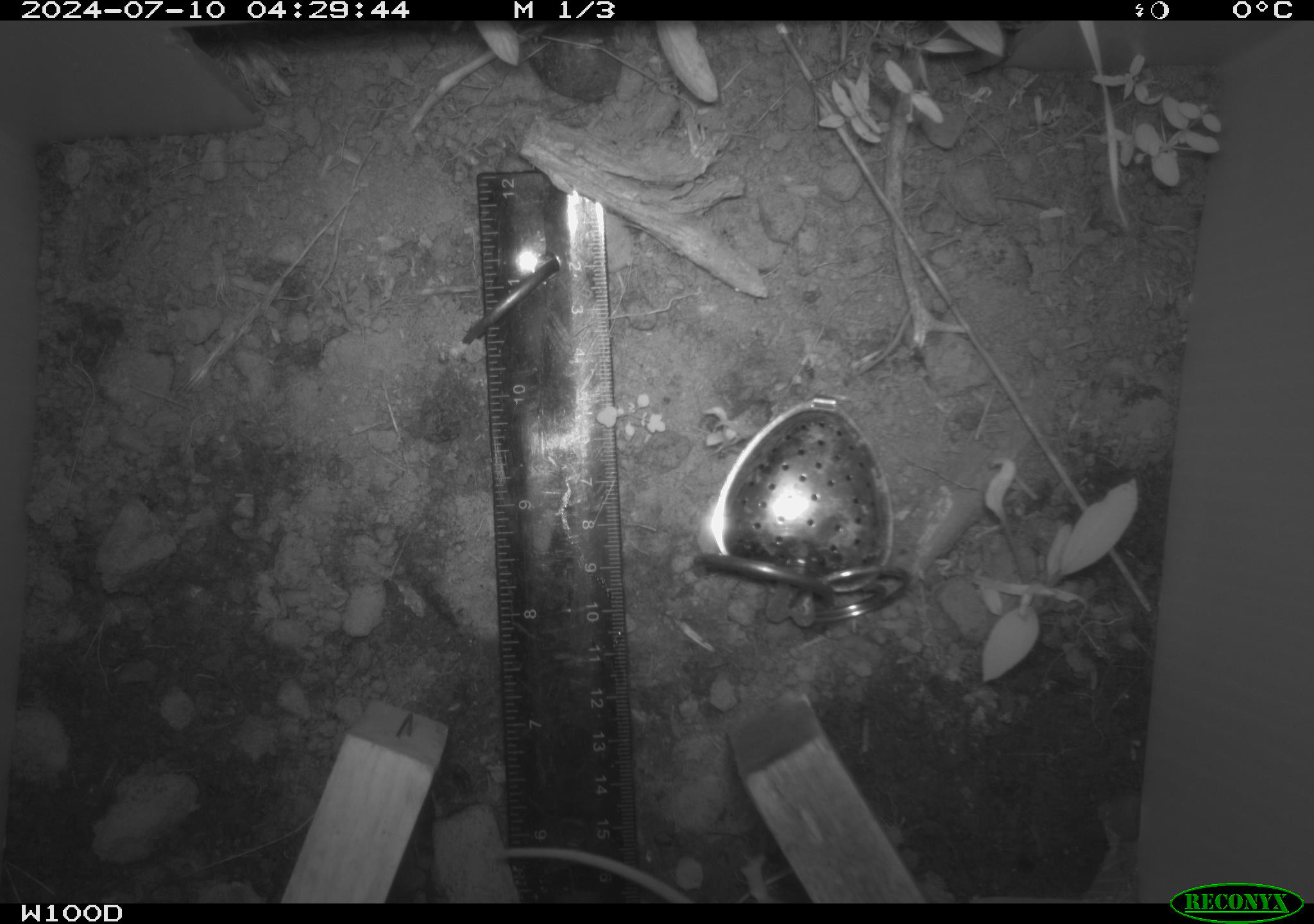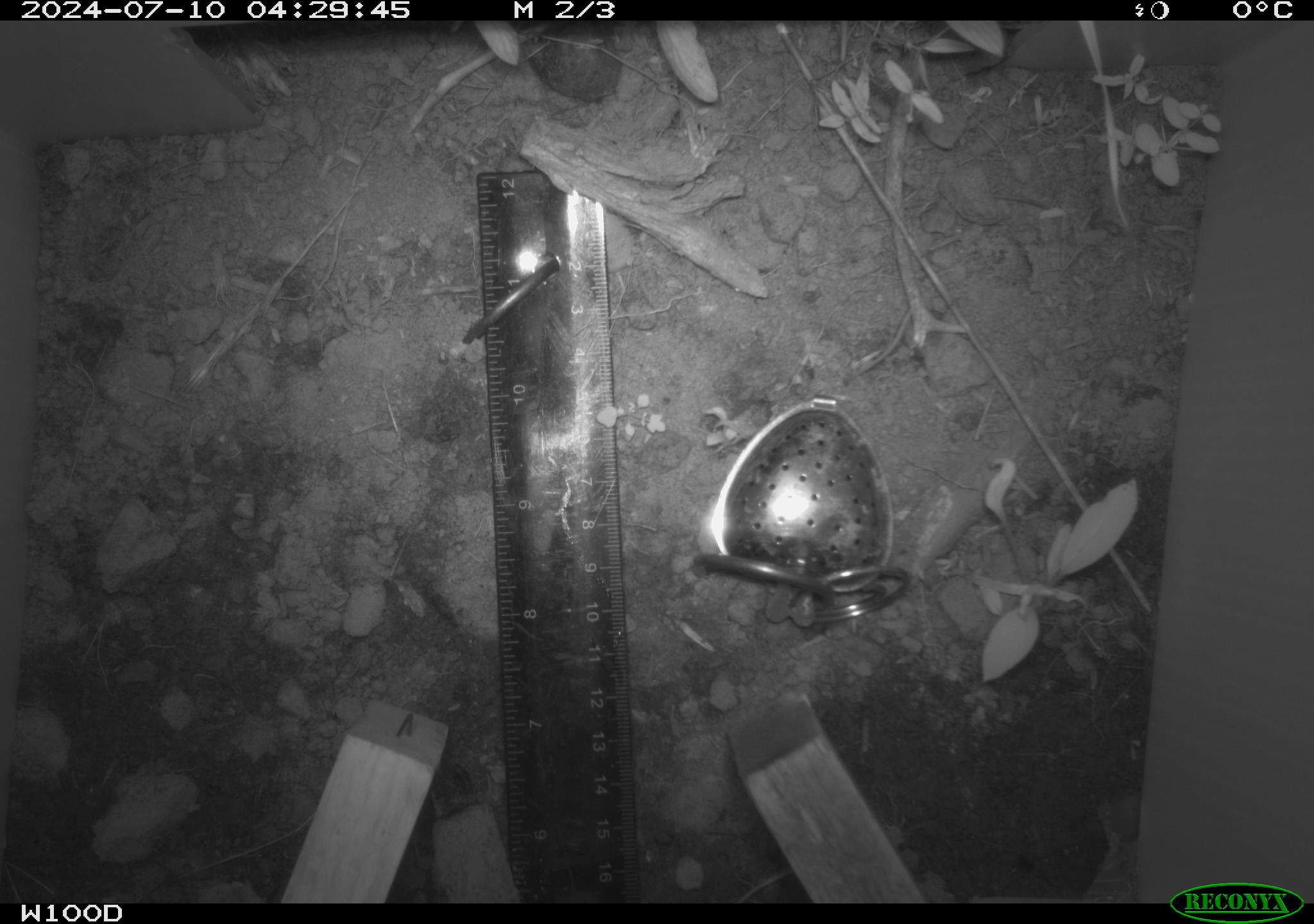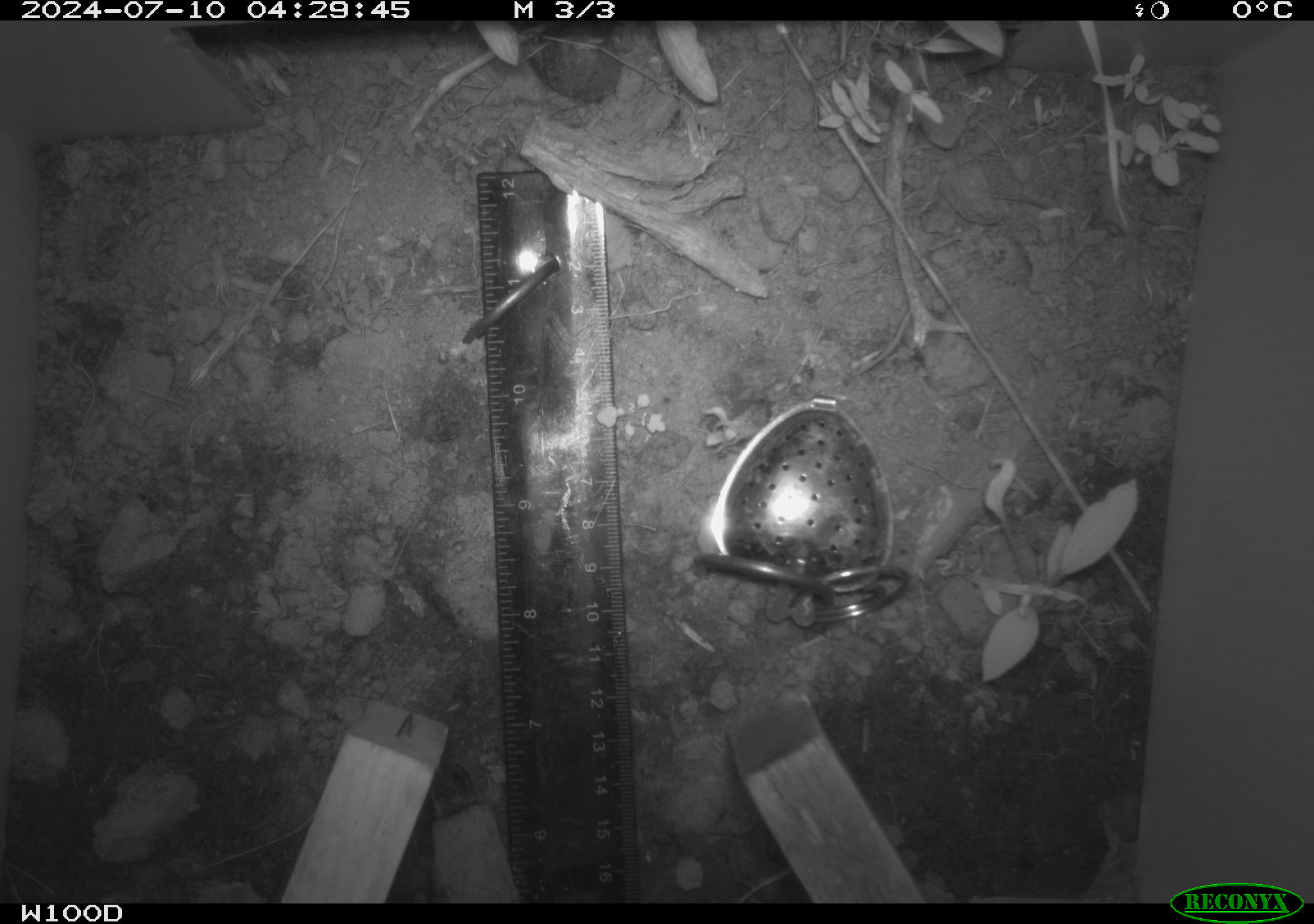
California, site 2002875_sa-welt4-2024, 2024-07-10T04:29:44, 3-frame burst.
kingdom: Animalia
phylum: Chordata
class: Mammalia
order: Rodentia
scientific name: Rodentia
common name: rodent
Rodent (Rodentia).